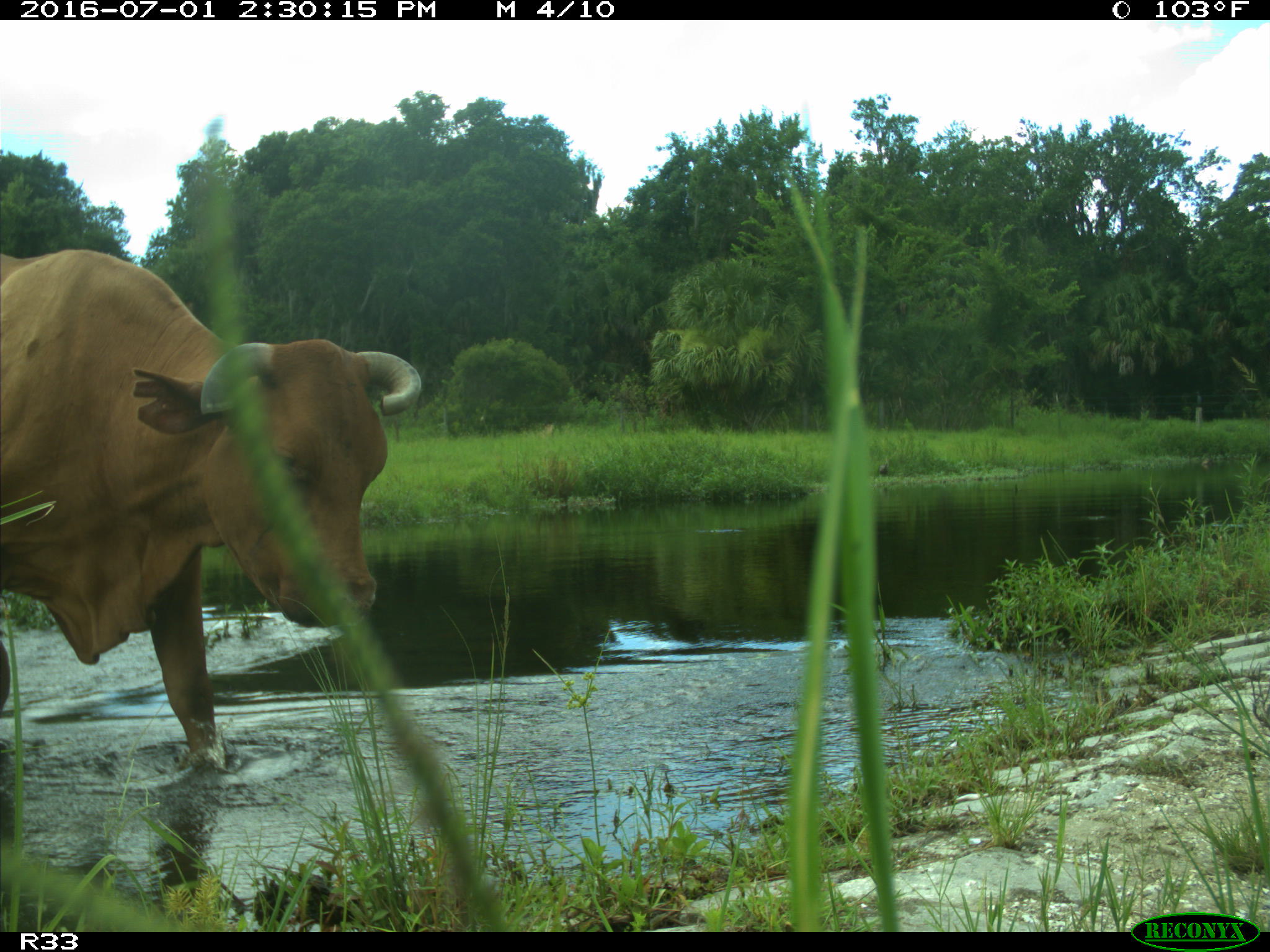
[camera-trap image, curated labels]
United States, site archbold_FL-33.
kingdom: Animalia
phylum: Chordata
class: Mammalia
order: Artiodactyla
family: Bovidae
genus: Bos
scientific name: Bos taurus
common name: domestic cow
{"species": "Bos taurus (domestic cow)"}